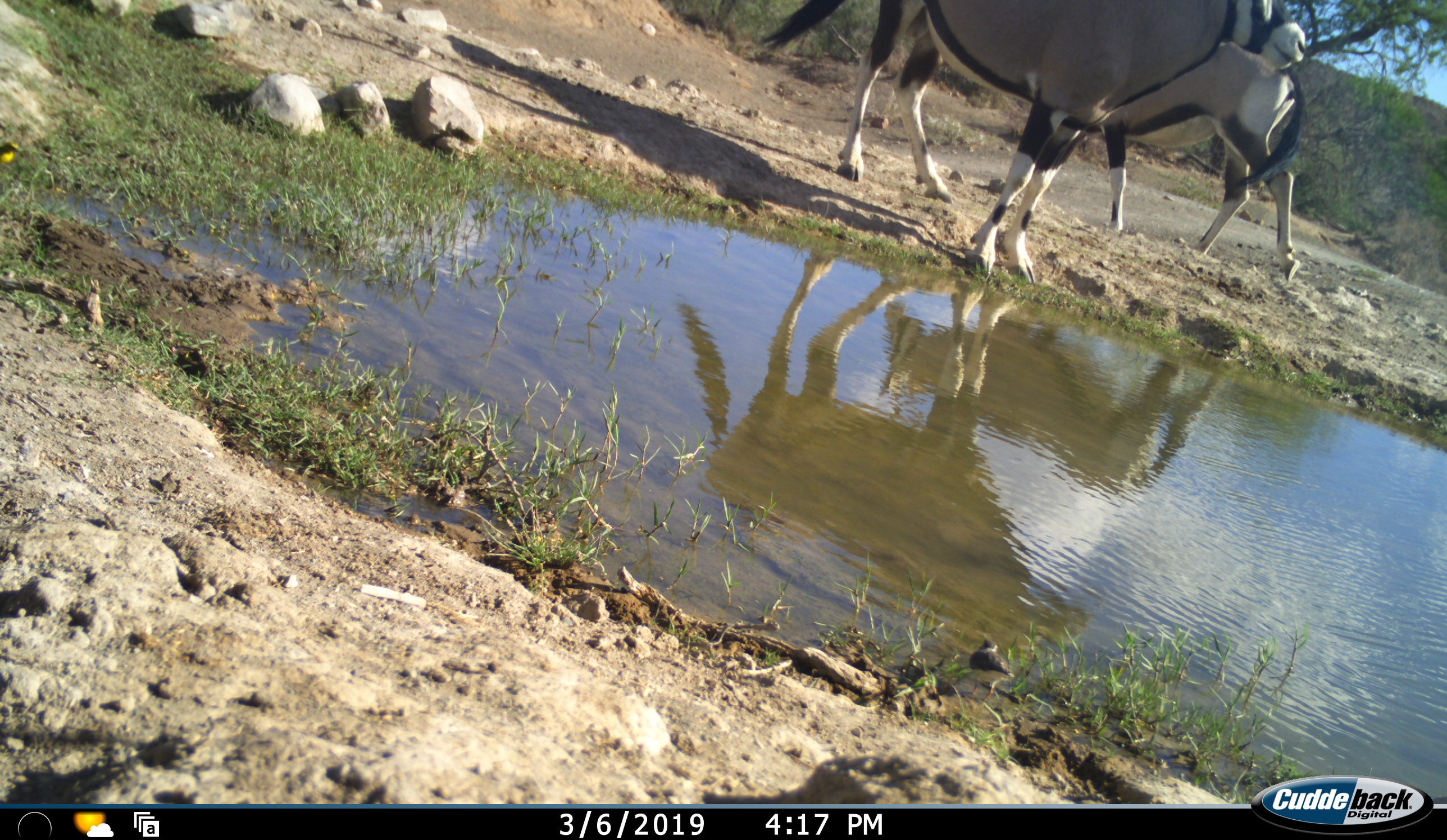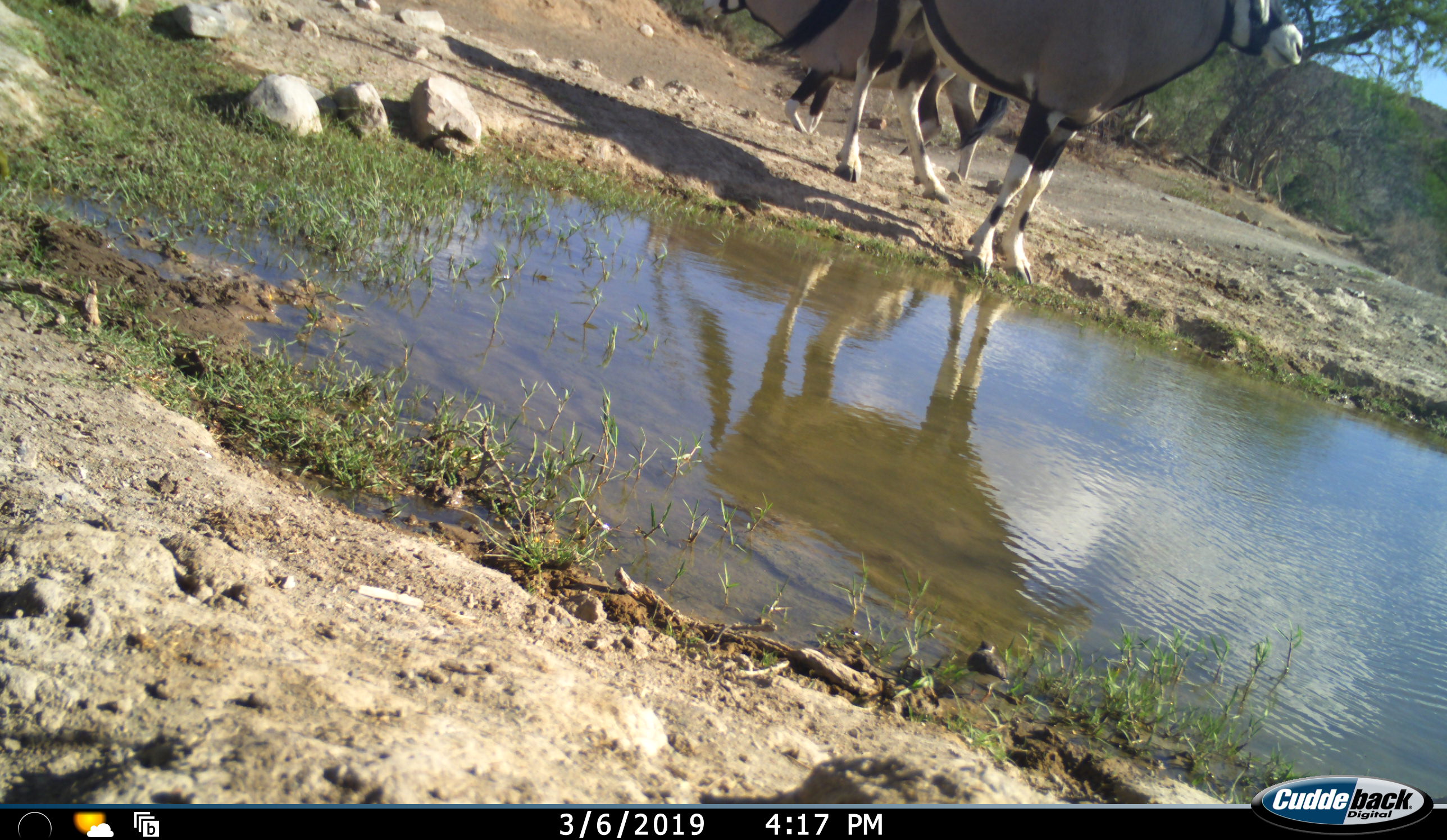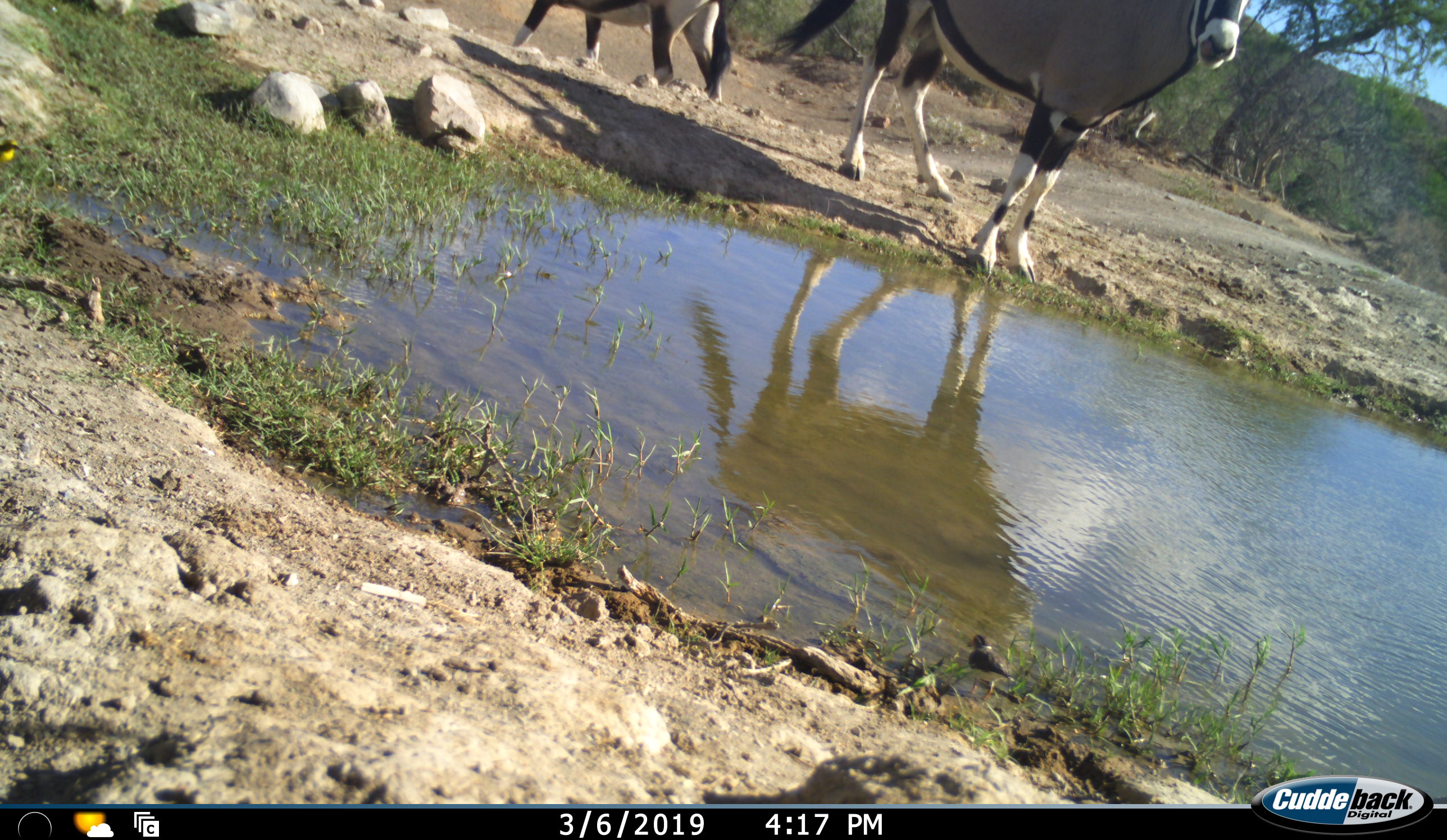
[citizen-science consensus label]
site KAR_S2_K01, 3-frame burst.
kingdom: Animalia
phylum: Chordata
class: Mammalia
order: Artiodactyla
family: Bovidae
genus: Oryx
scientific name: Oryx gazella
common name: gemsbok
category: oryx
Oryx (gemsbok) (Oryx gazella), count 2. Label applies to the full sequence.